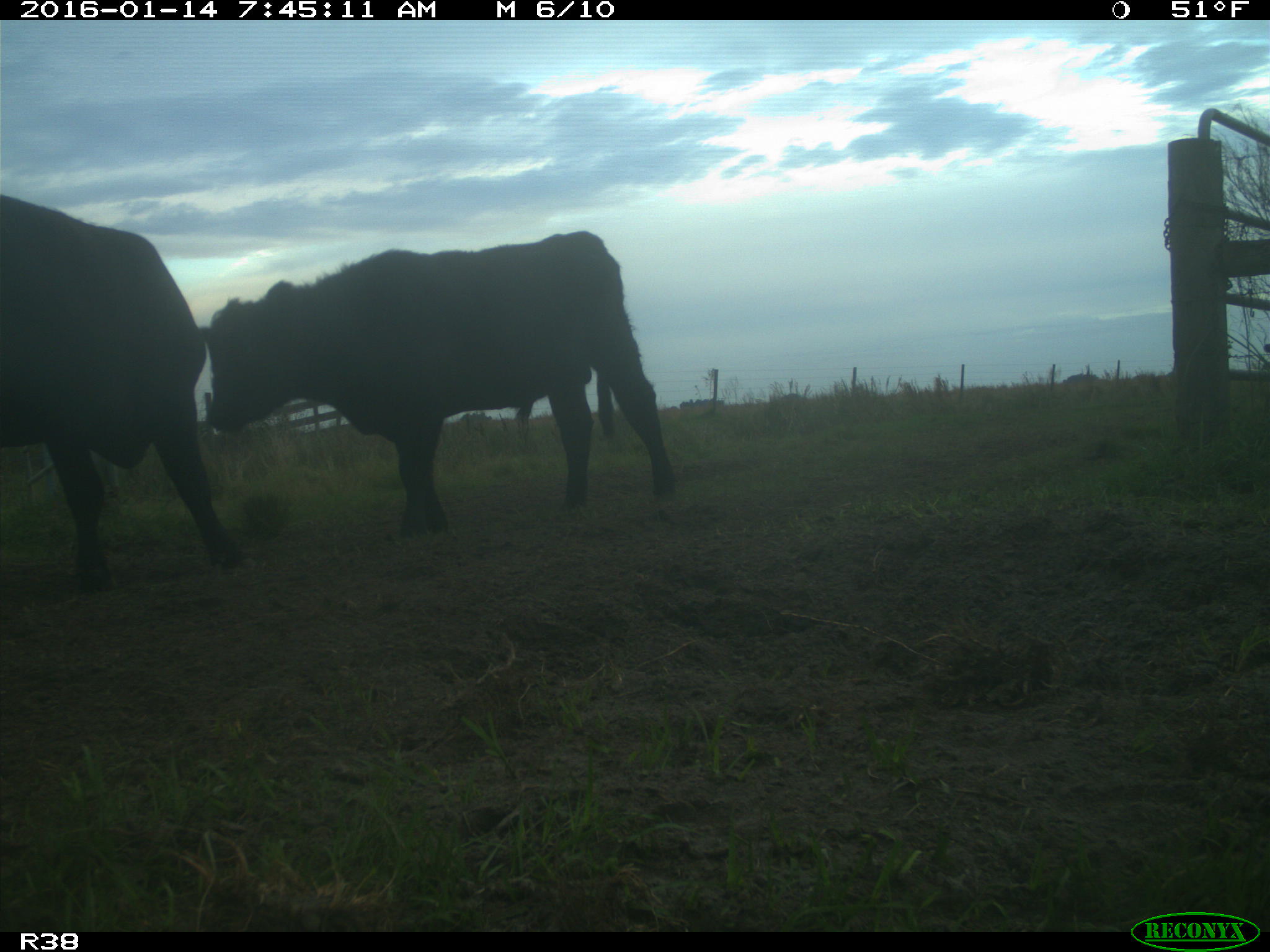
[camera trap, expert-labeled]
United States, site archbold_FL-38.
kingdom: Animalia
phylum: Chordata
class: Mammalia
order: Artiodactyla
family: Bovidae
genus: Bos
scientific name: Bos taurus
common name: domestic cow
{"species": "Bos taurus (domestic cow)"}